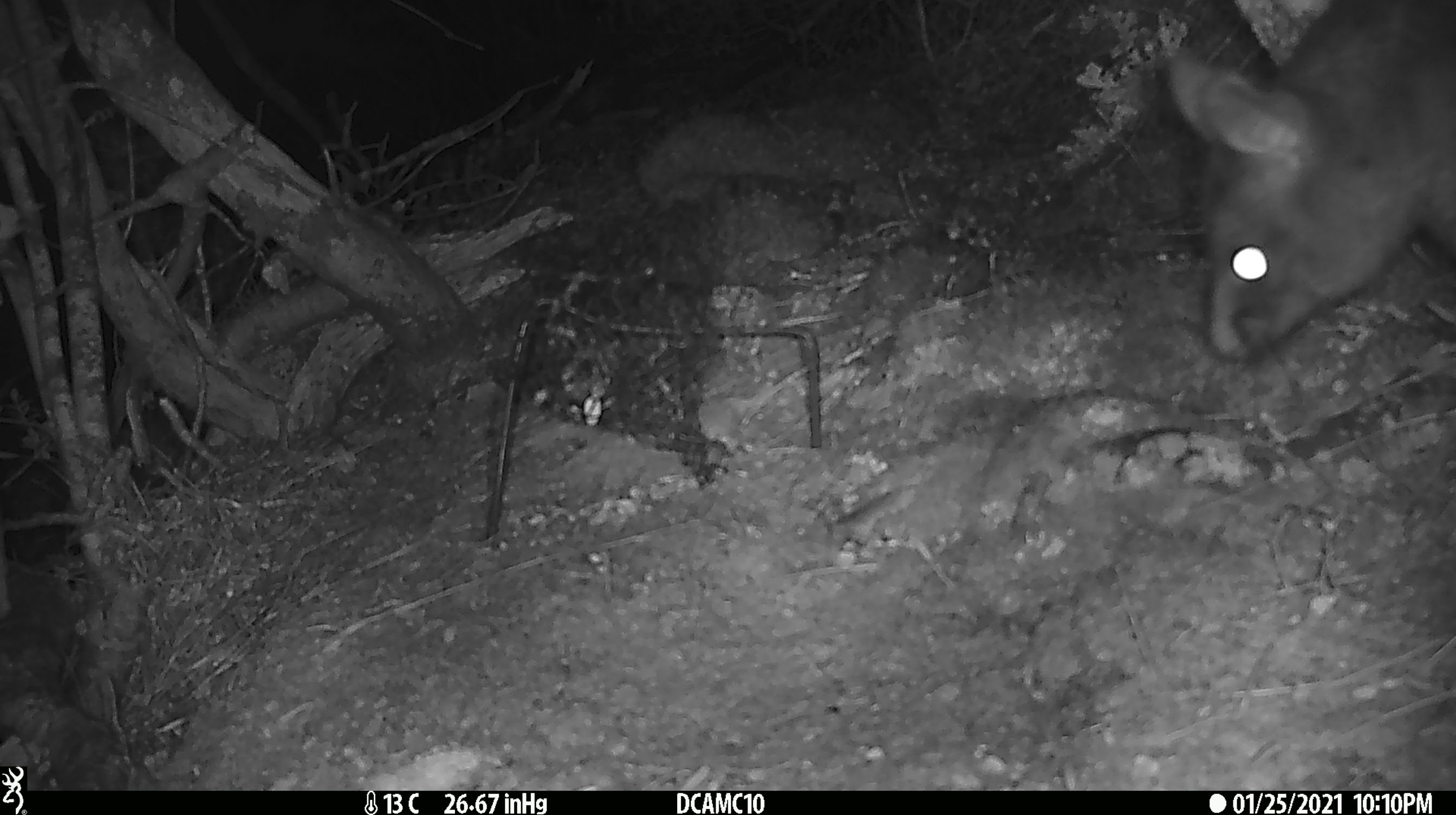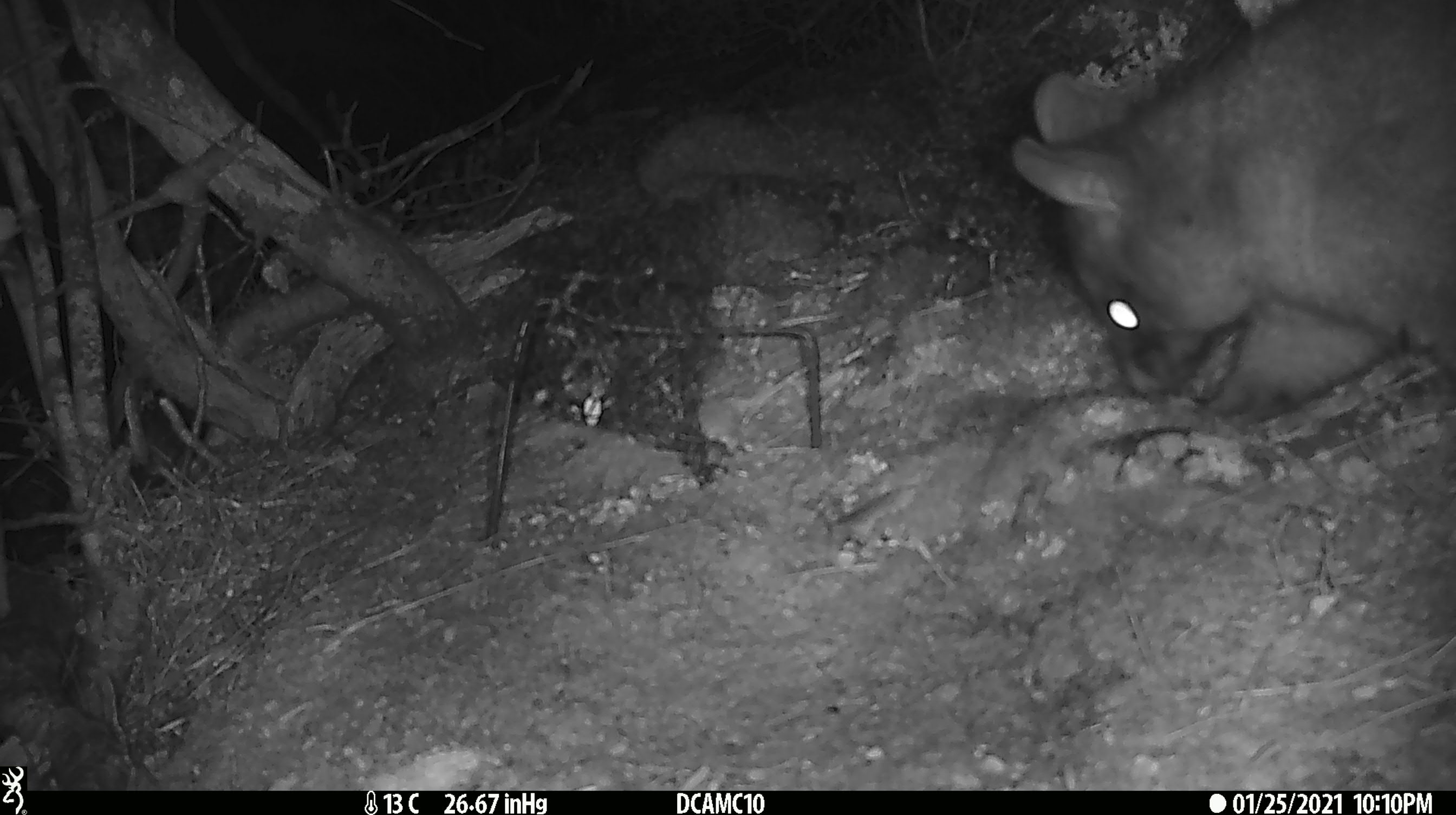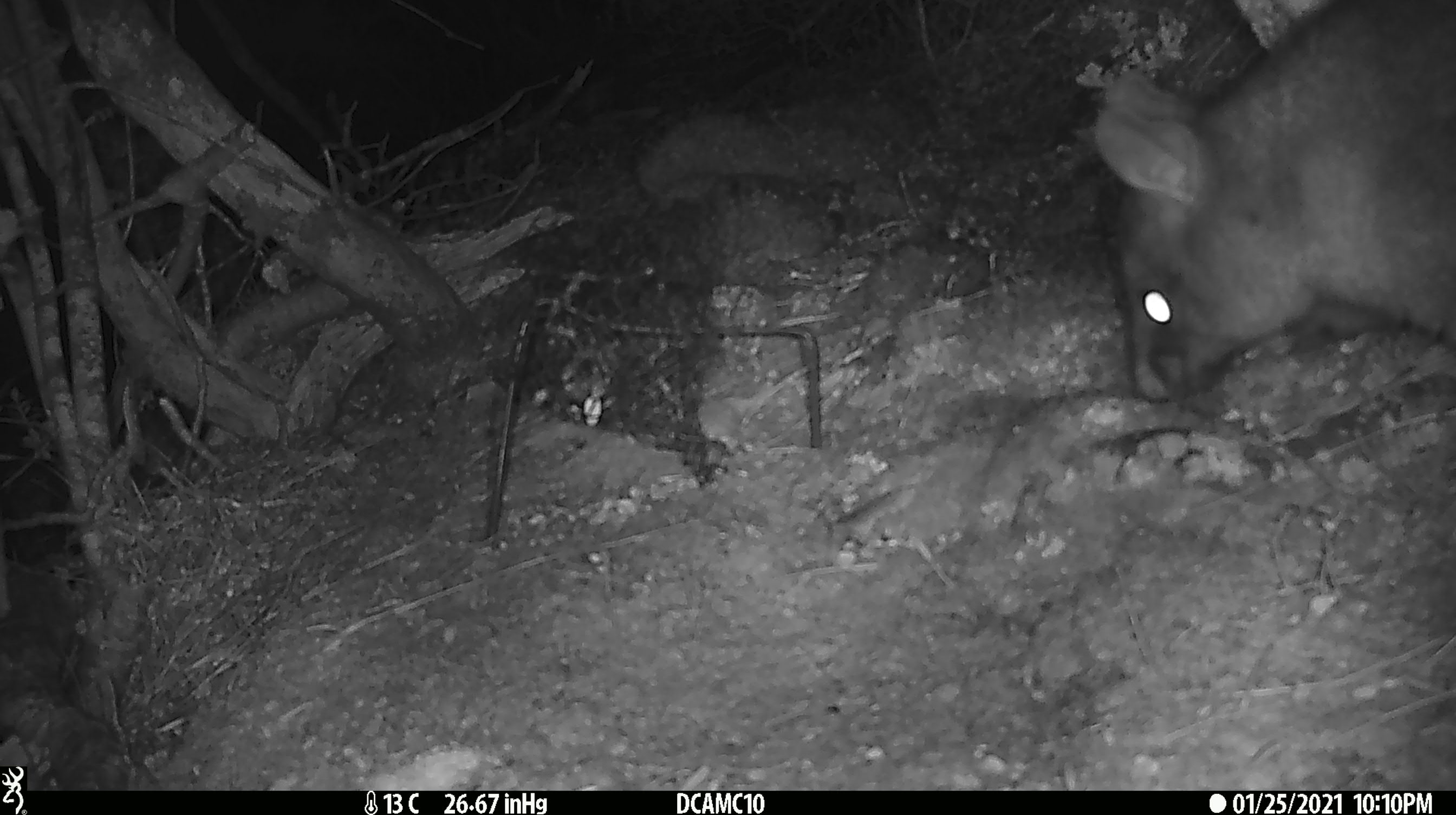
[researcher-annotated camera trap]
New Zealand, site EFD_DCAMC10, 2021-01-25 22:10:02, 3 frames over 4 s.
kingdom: Animalia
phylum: Chordata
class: Mammalia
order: Diprotodontia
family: Phalangeridae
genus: Trichosurus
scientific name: Trichosurus vulpecula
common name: common brushtail possum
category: possum